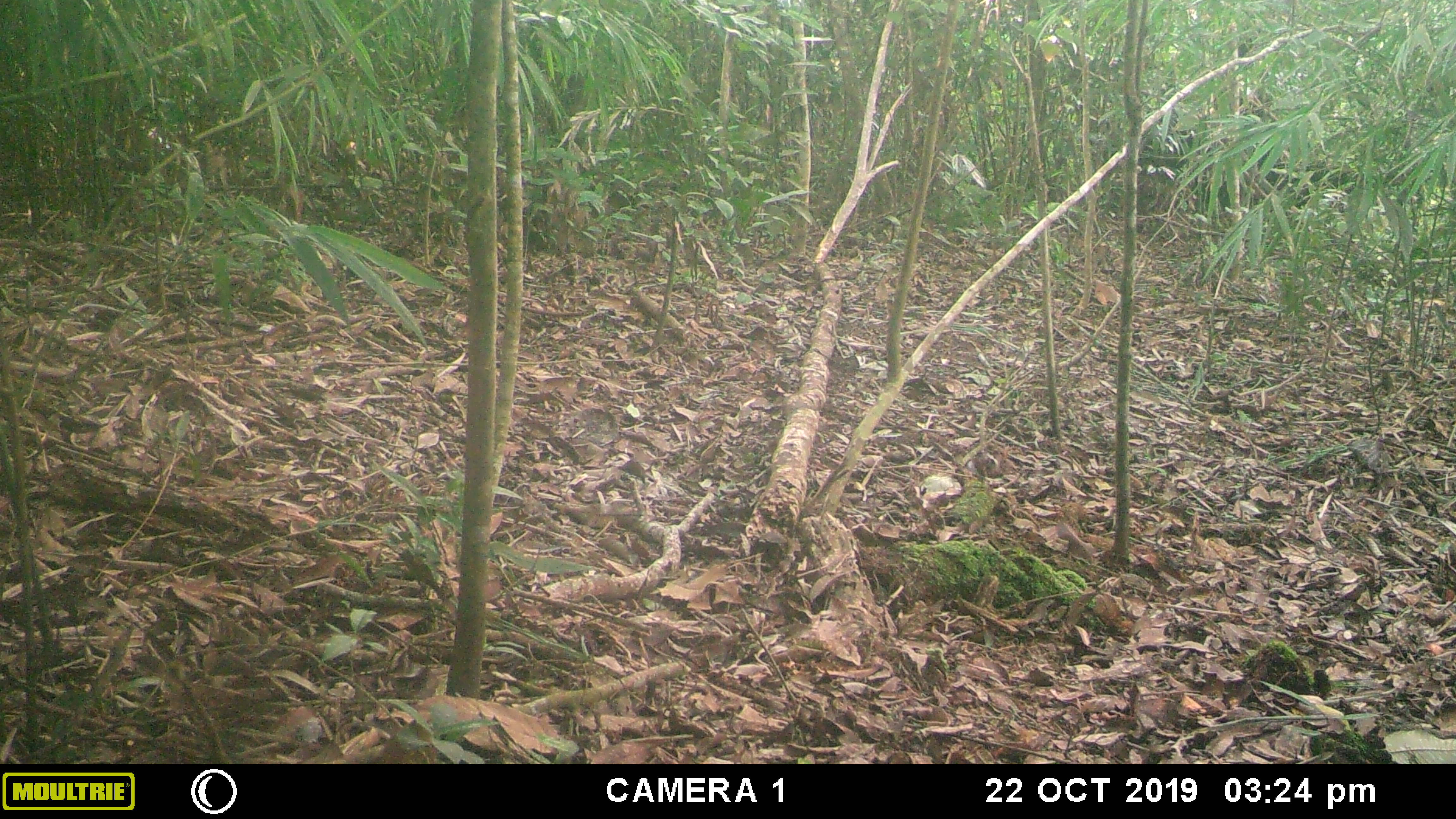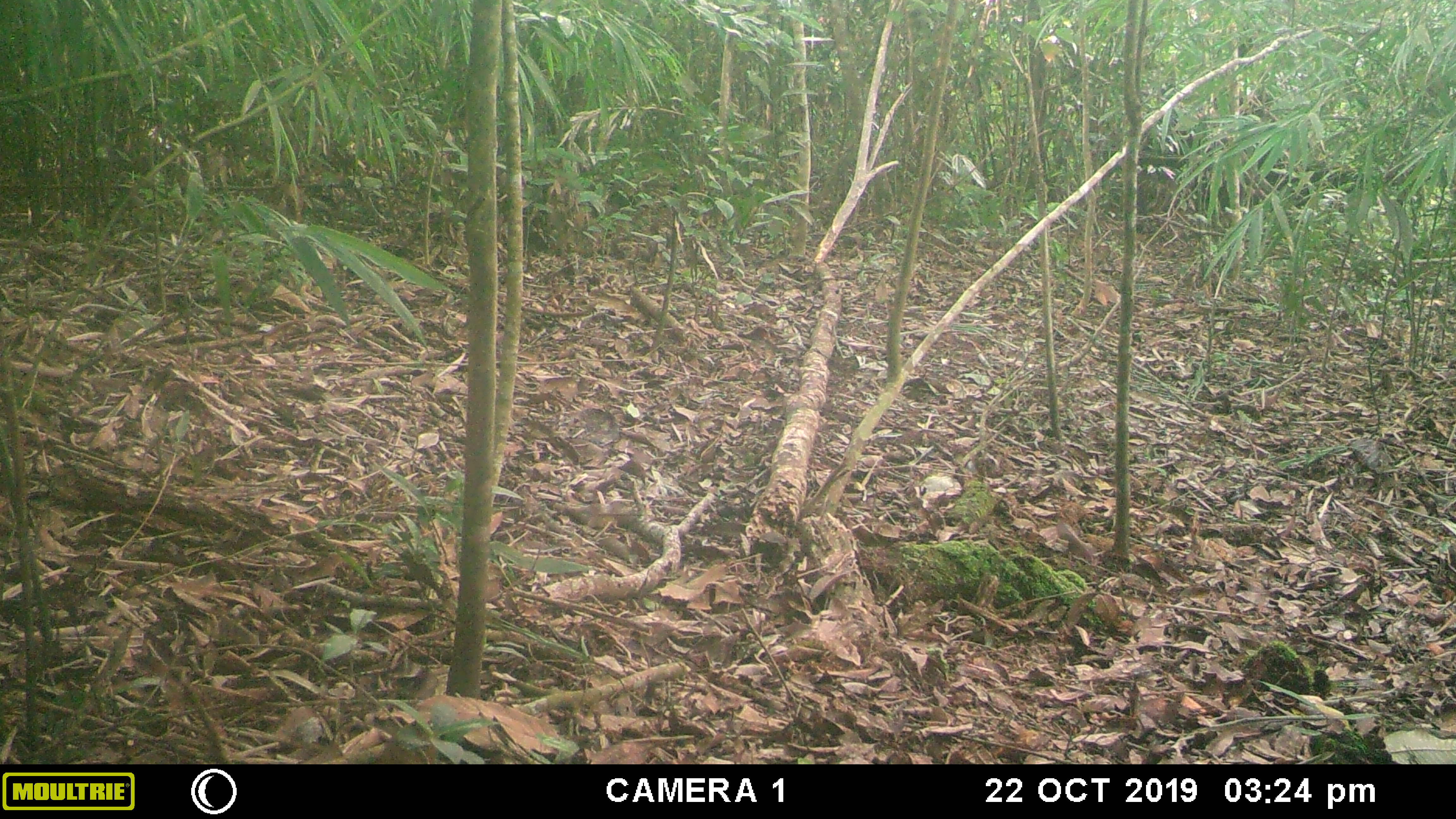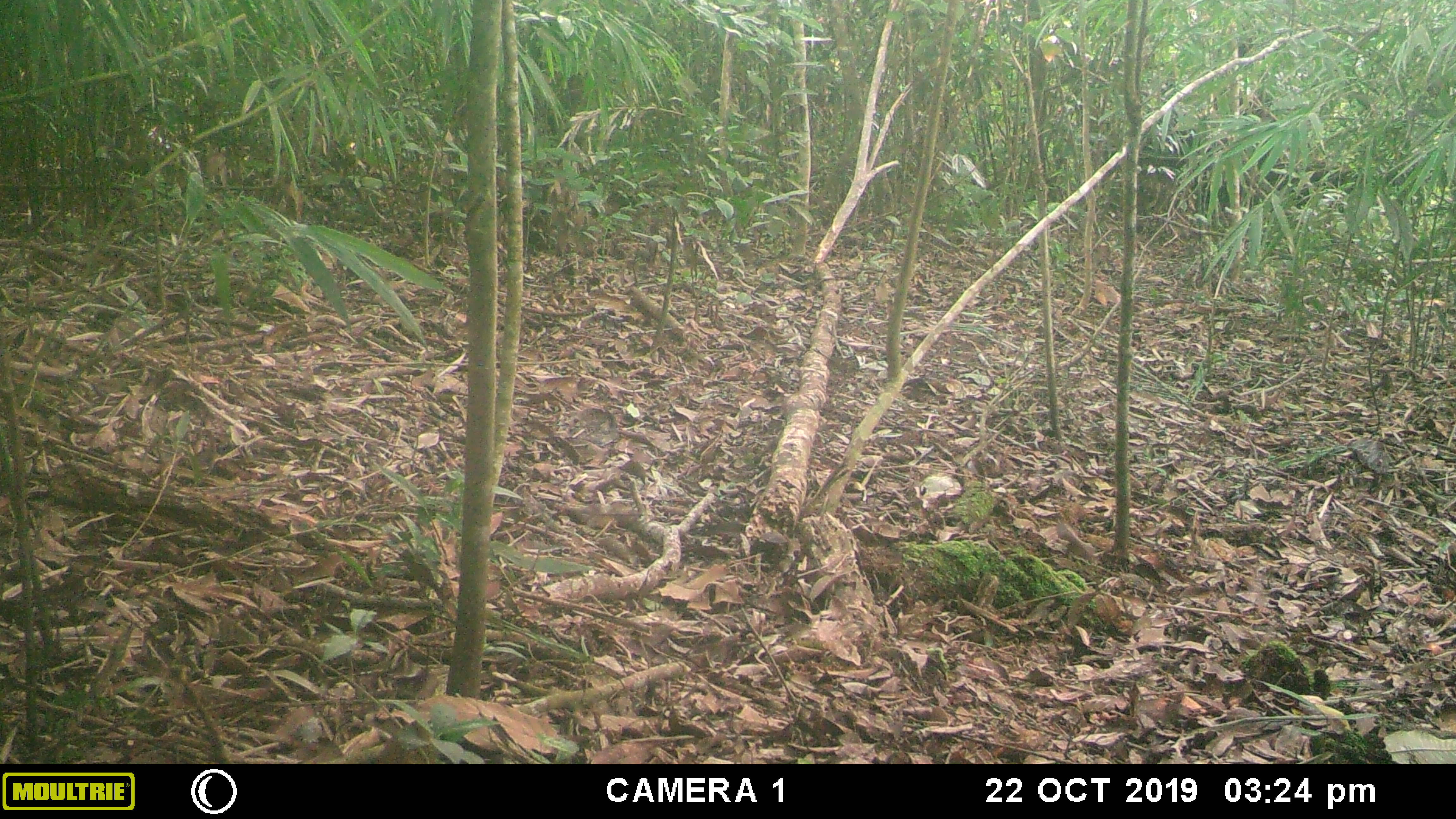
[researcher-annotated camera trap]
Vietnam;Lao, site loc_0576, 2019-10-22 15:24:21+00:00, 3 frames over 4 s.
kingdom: Animalia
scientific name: Animalia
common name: animal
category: unidentified animal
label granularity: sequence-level